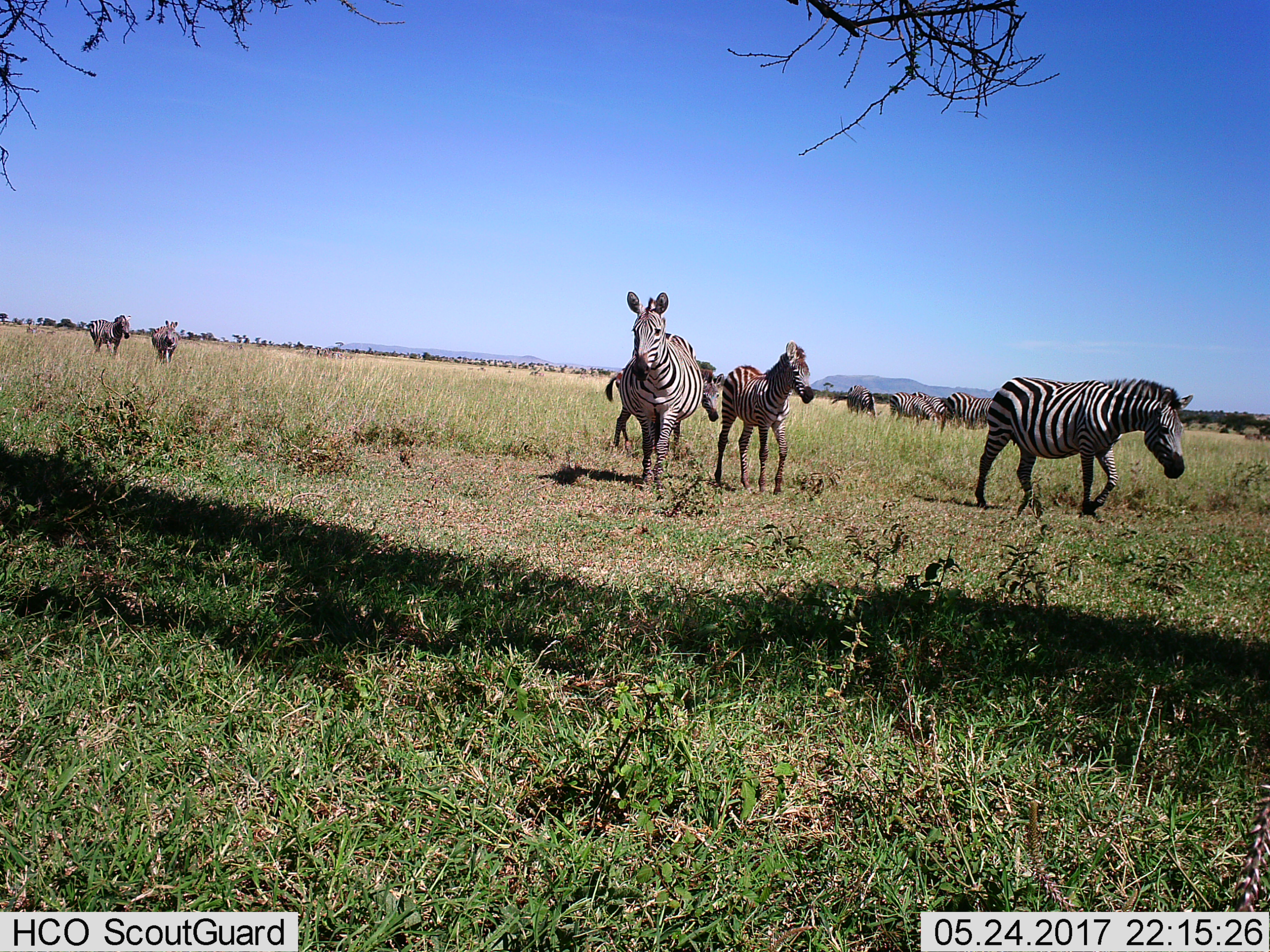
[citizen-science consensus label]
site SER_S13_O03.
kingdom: Animalia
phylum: Chordata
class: Mammalia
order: Perissodactyla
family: Equidae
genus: Equus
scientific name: Equus quagga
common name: plains zebra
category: zebraplains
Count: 10.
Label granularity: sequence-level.